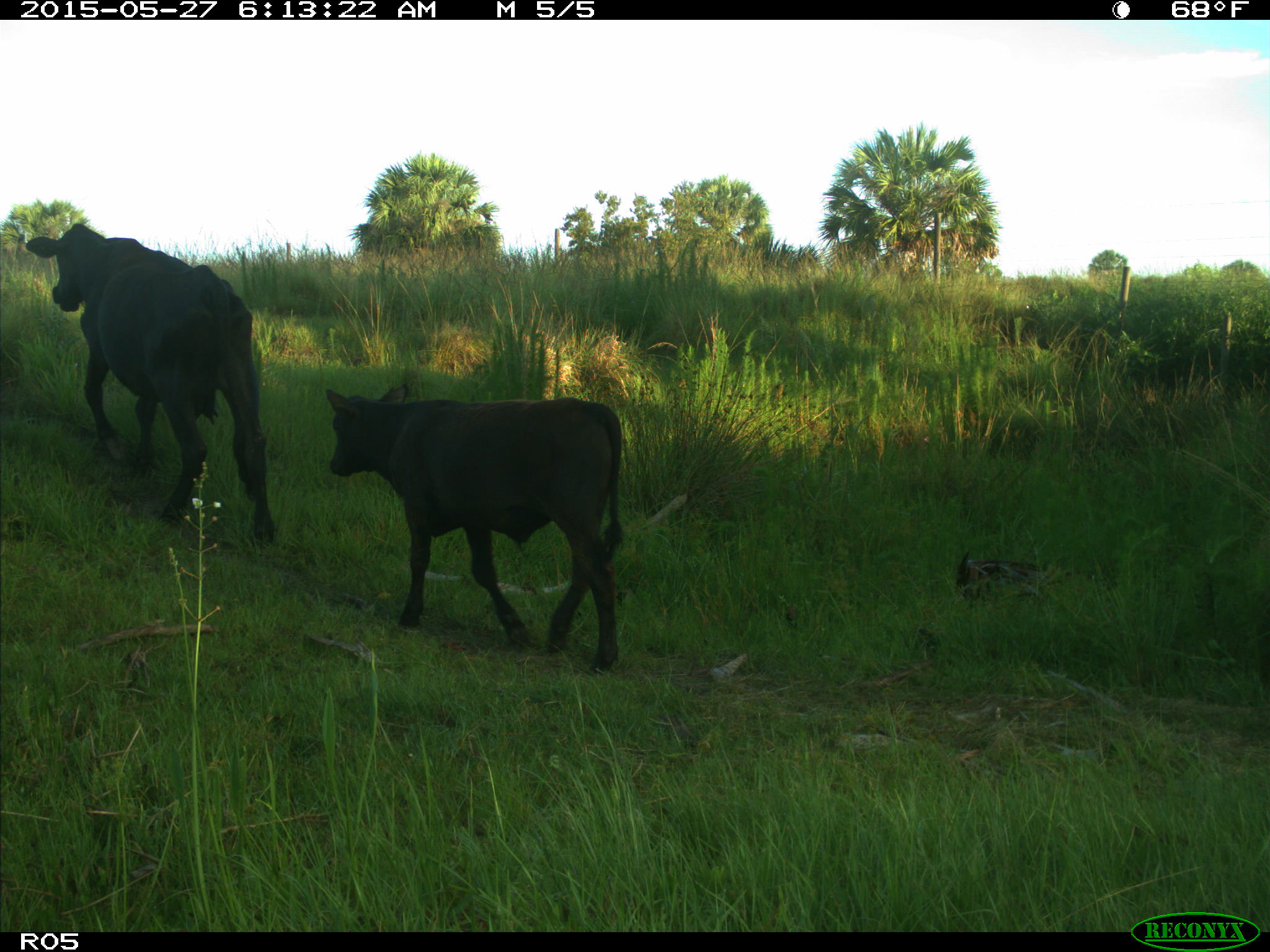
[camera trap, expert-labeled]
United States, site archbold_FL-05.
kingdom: Animalia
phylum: Chordata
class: Mammalia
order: Artiodactyla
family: Bovidae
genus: Bos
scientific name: Bos taurus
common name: domestic cow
Bos taurus (domestic cow).